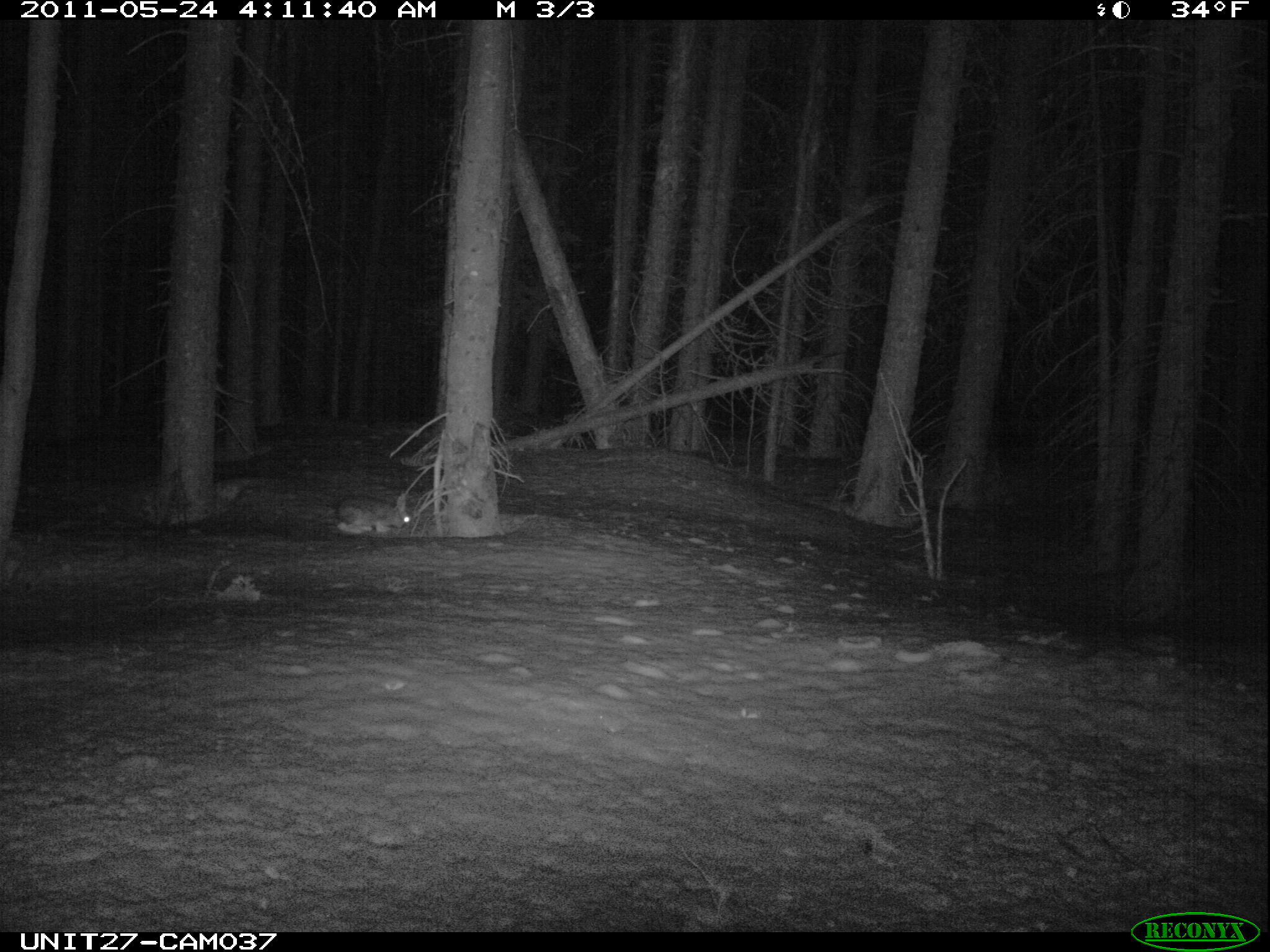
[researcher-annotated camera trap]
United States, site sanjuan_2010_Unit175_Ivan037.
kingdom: Animalia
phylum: Chordata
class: Mammalia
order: Lagomorpha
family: Leporidae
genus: Lepus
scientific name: Lepus americanus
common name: snowshoe hare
Lepus americanus (snowshoe hare).